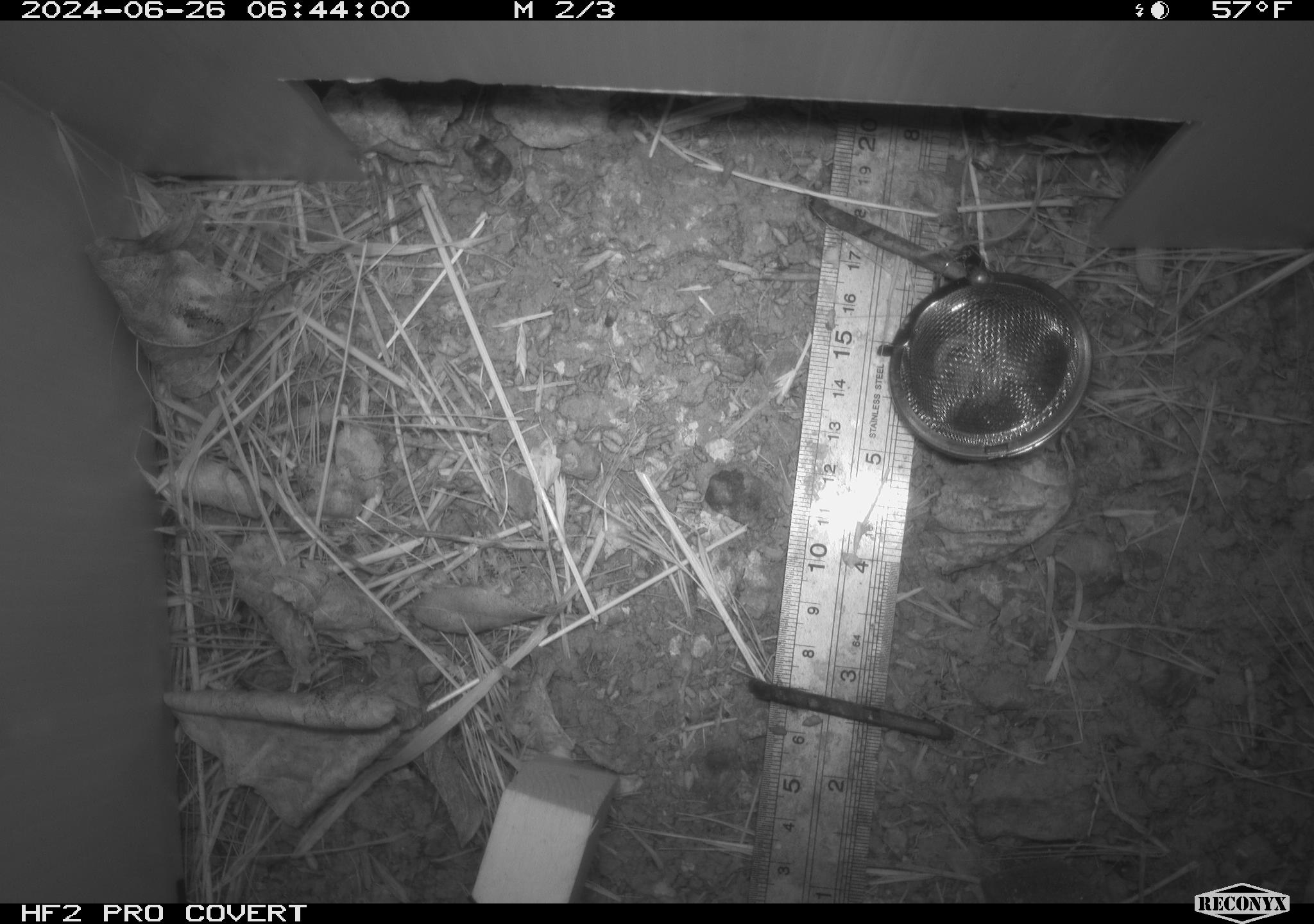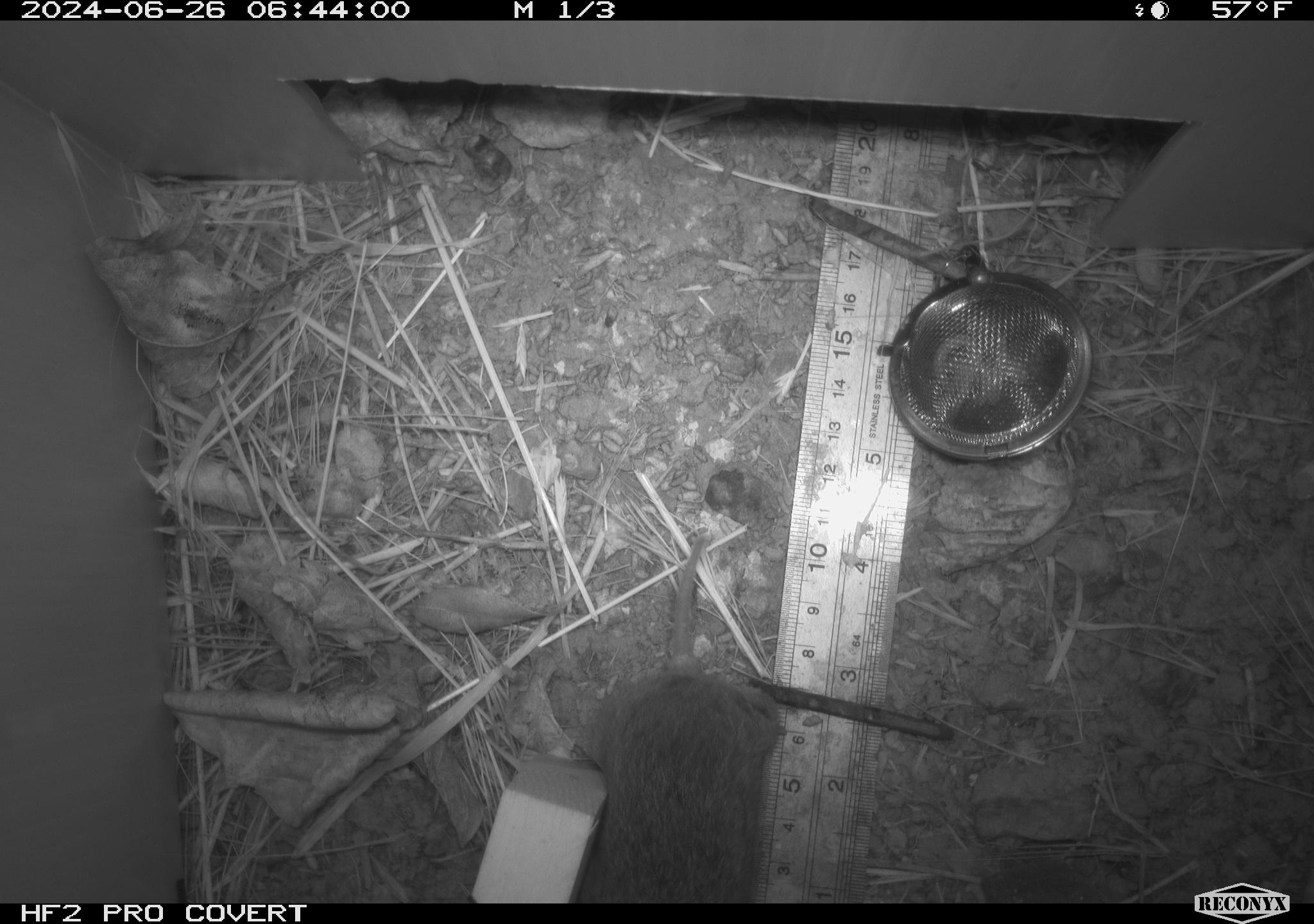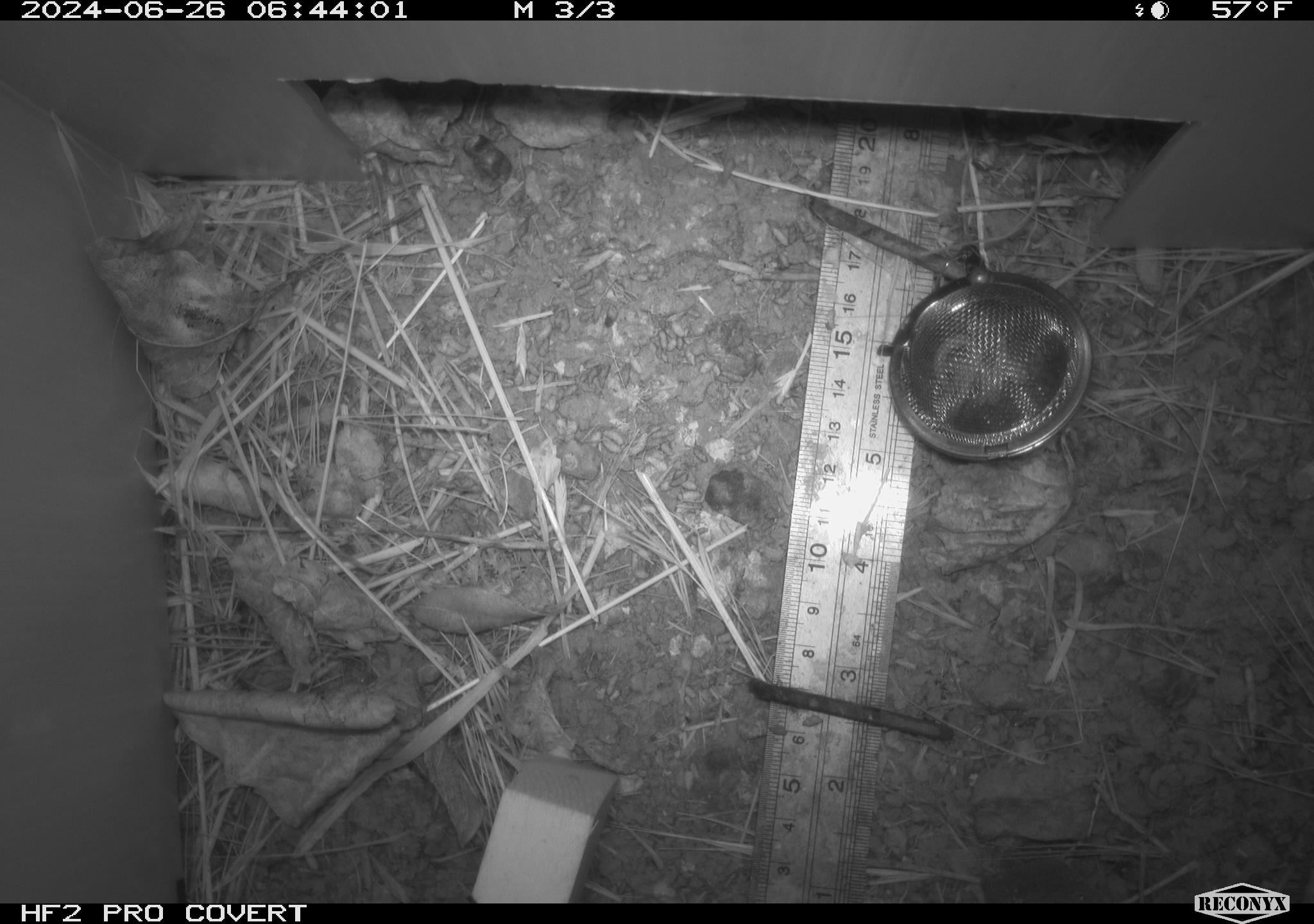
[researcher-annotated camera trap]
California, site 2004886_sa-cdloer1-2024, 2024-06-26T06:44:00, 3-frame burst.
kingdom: Animalia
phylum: Chordata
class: Mammalia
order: Rodentia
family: Cricetidae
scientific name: Arvicolinae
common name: voles, lemmings, and muskrats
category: arvicolinae subfamily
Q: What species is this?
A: Arvicolinae subfamily (voles, lemmings, and muskrats) (Arvicolinae).